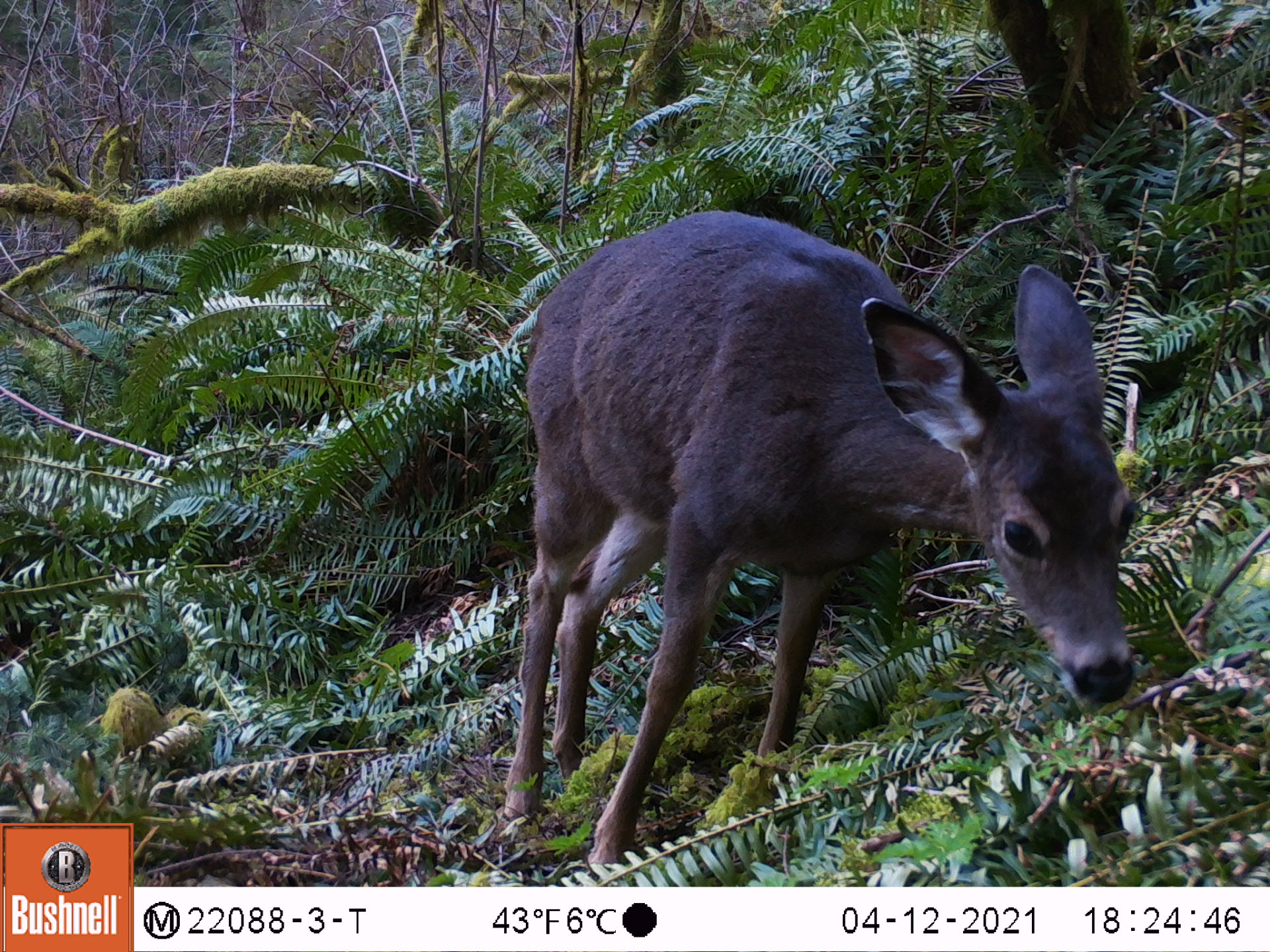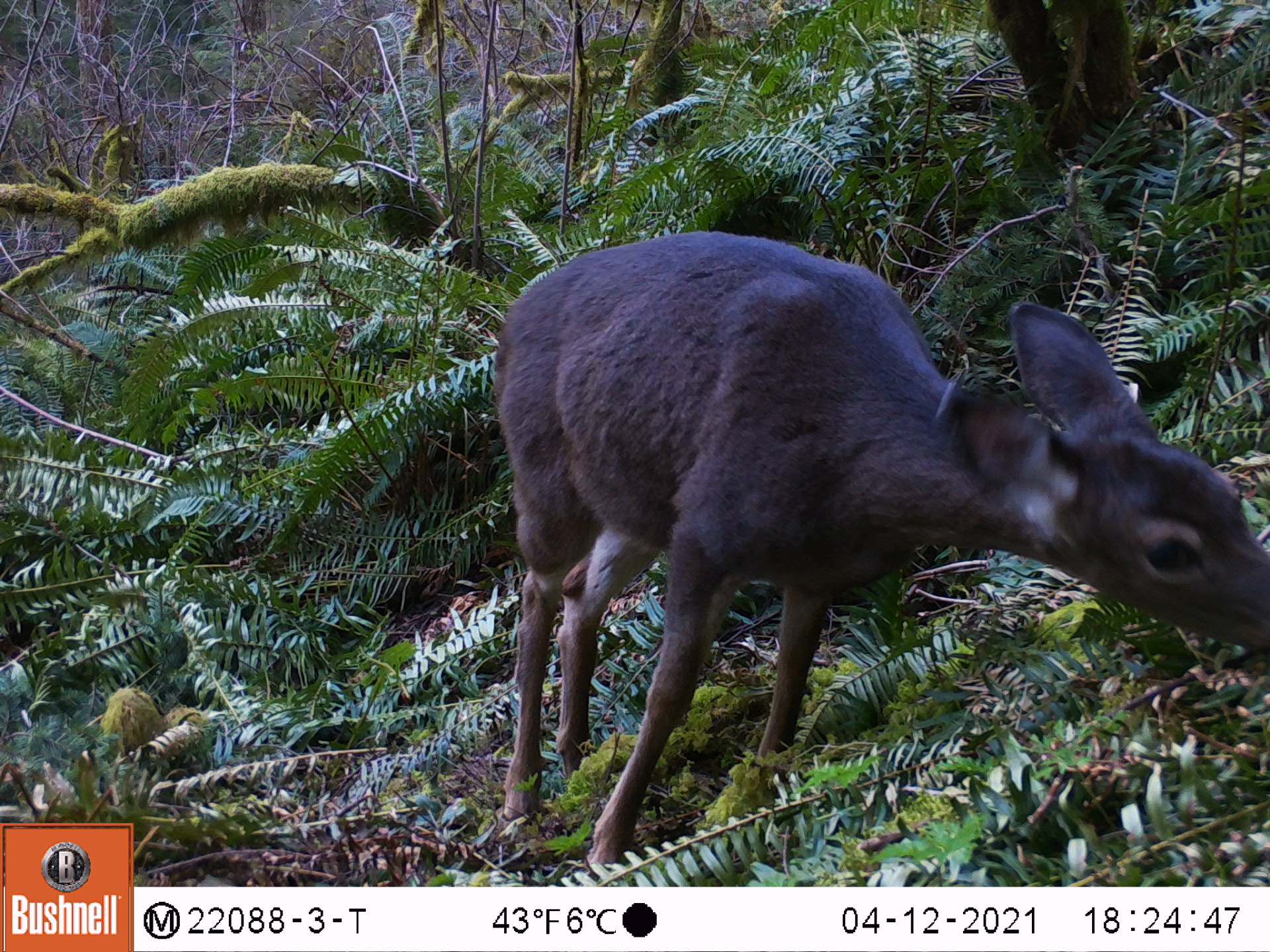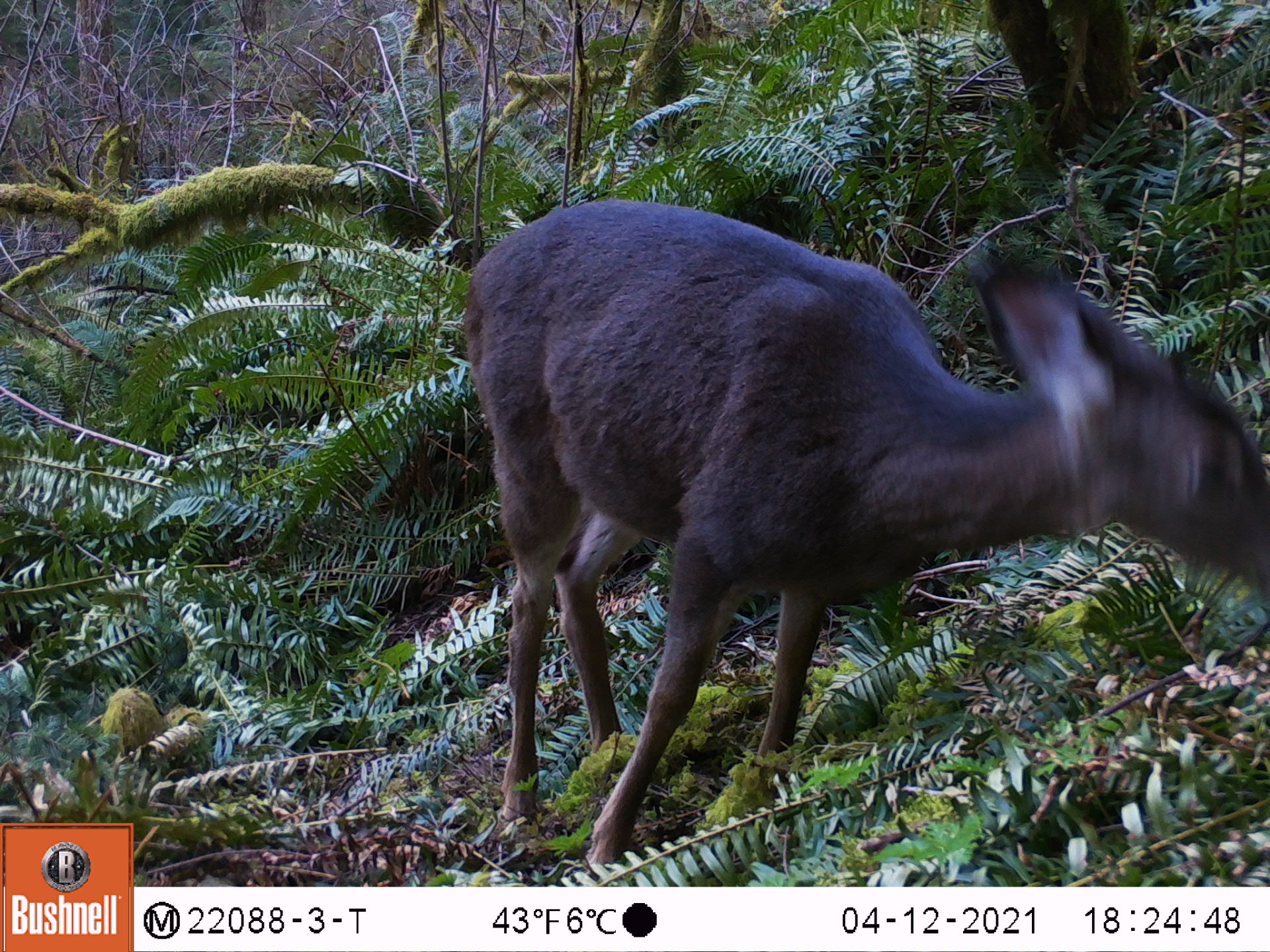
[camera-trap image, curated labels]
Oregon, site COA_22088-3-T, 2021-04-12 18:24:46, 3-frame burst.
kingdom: Animalia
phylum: Chordata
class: Mammalia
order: Artiodactyla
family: Cervidae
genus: Odocoileus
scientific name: Odocoileus hemionus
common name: black-tailed deer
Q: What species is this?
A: Black-tailed deer (Odocoileus hemionus).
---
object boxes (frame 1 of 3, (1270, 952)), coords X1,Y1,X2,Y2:
black-tailed deer: 463,199,1146,883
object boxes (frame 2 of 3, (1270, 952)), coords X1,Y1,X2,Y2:
black-tailed deer: 463,219,1269,883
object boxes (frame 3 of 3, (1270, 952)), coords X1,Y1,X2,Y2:
black-tailed deer: 445,173,1267,883